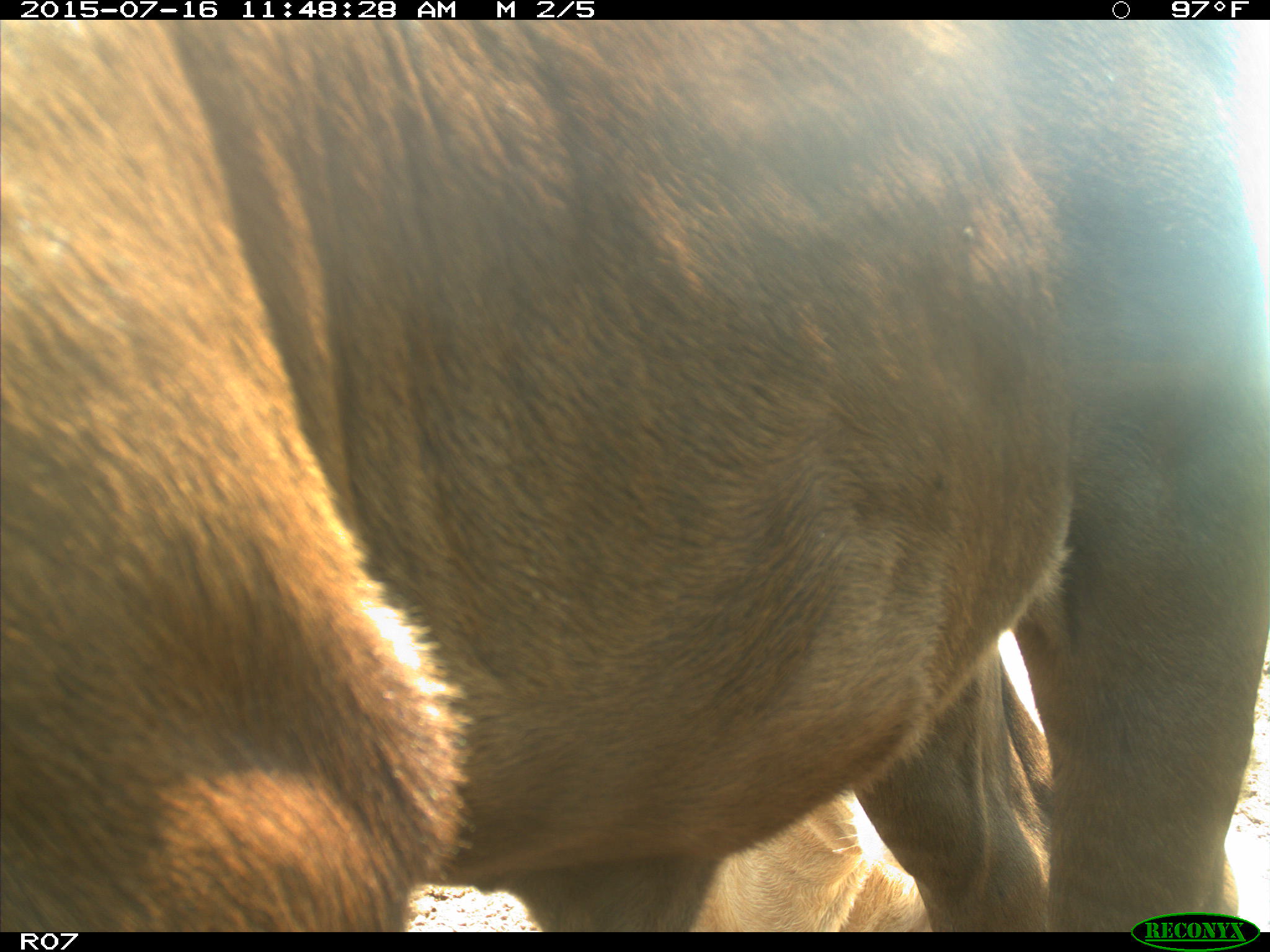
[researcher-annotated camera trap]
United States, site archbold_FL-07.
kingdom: Animalia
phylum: Chordata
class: Mammalia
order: Artiodactyla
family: Bovidae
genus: Bos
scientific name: Bos taurus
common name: domestic cow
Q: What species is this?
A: Bos taurus (domestic cow).